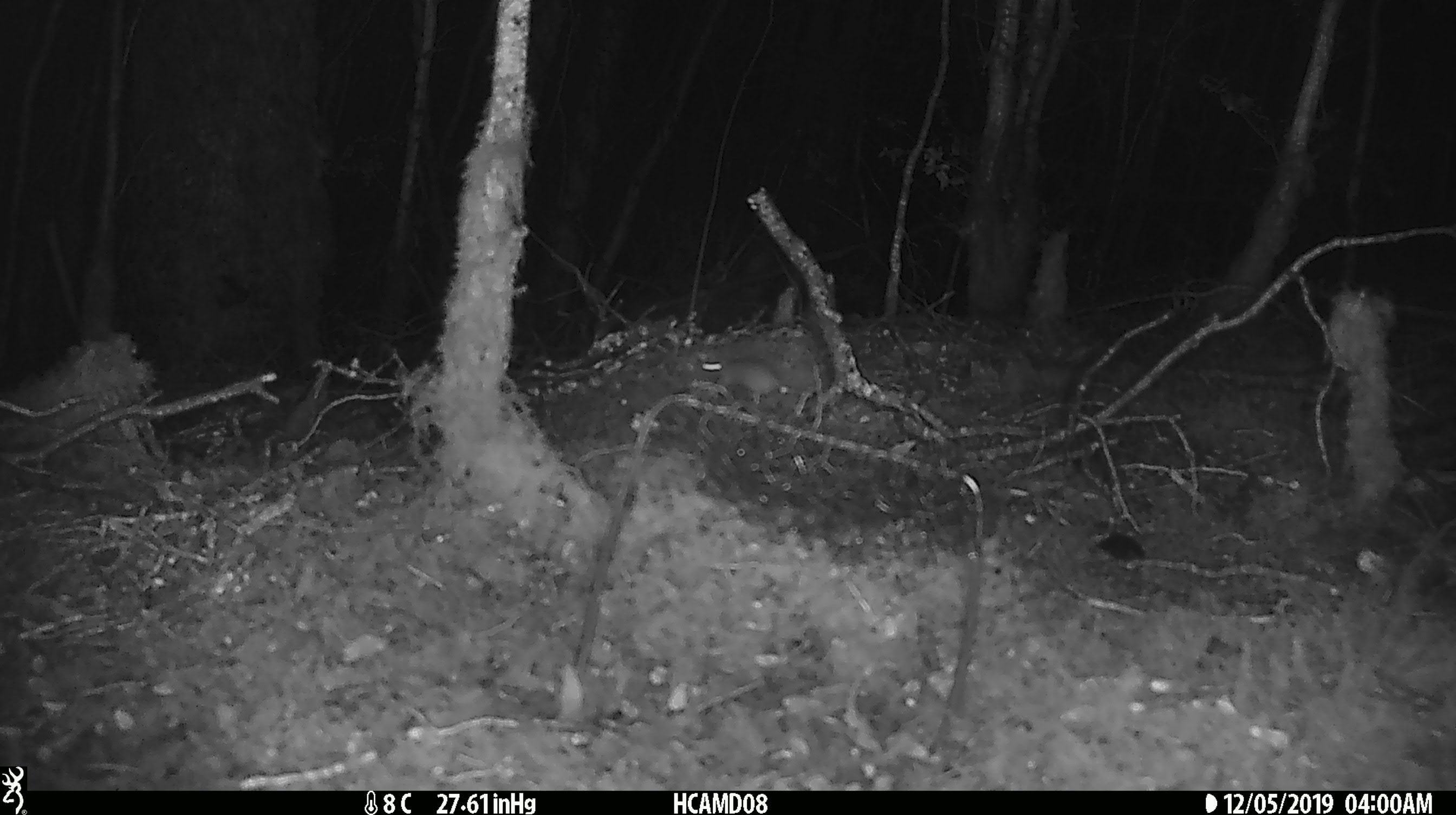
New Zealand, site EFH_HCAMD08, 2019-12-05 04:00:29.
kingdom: Animalia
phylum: Chordata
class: Mammalia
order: Rodentia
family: Muridae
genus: Mus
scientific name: Mus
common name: mouse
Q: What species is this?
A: Mouse (Mus).